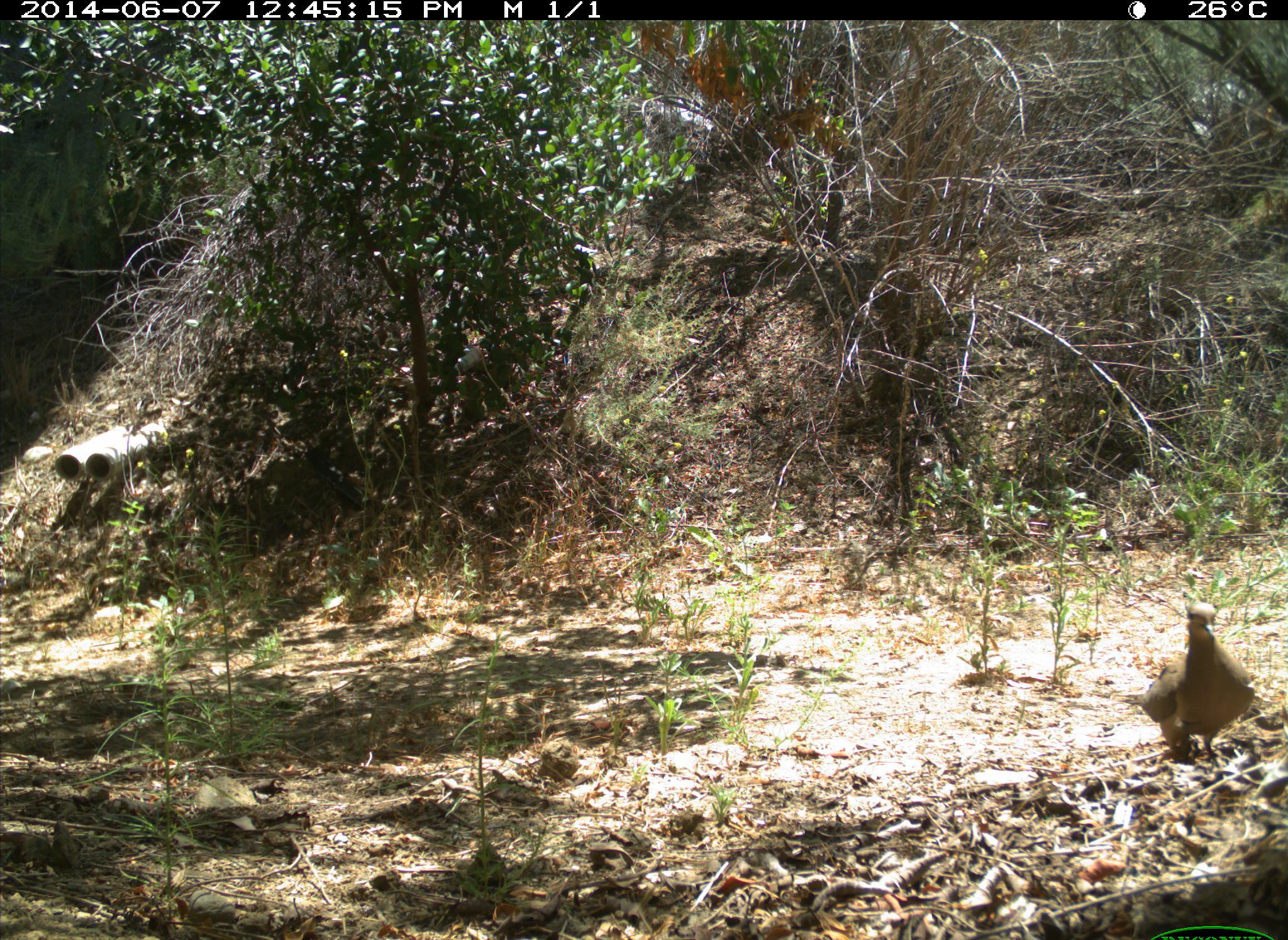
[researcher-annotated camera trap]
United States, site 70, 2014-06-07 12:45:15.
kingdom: Animalia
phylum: Chordata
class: Aves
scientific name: Aves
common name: bird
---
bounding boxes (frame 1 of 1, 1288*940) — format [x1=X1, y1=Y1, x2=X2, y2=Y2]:
bird: [x1=1096, y1=604, x2=1254, y2=772]